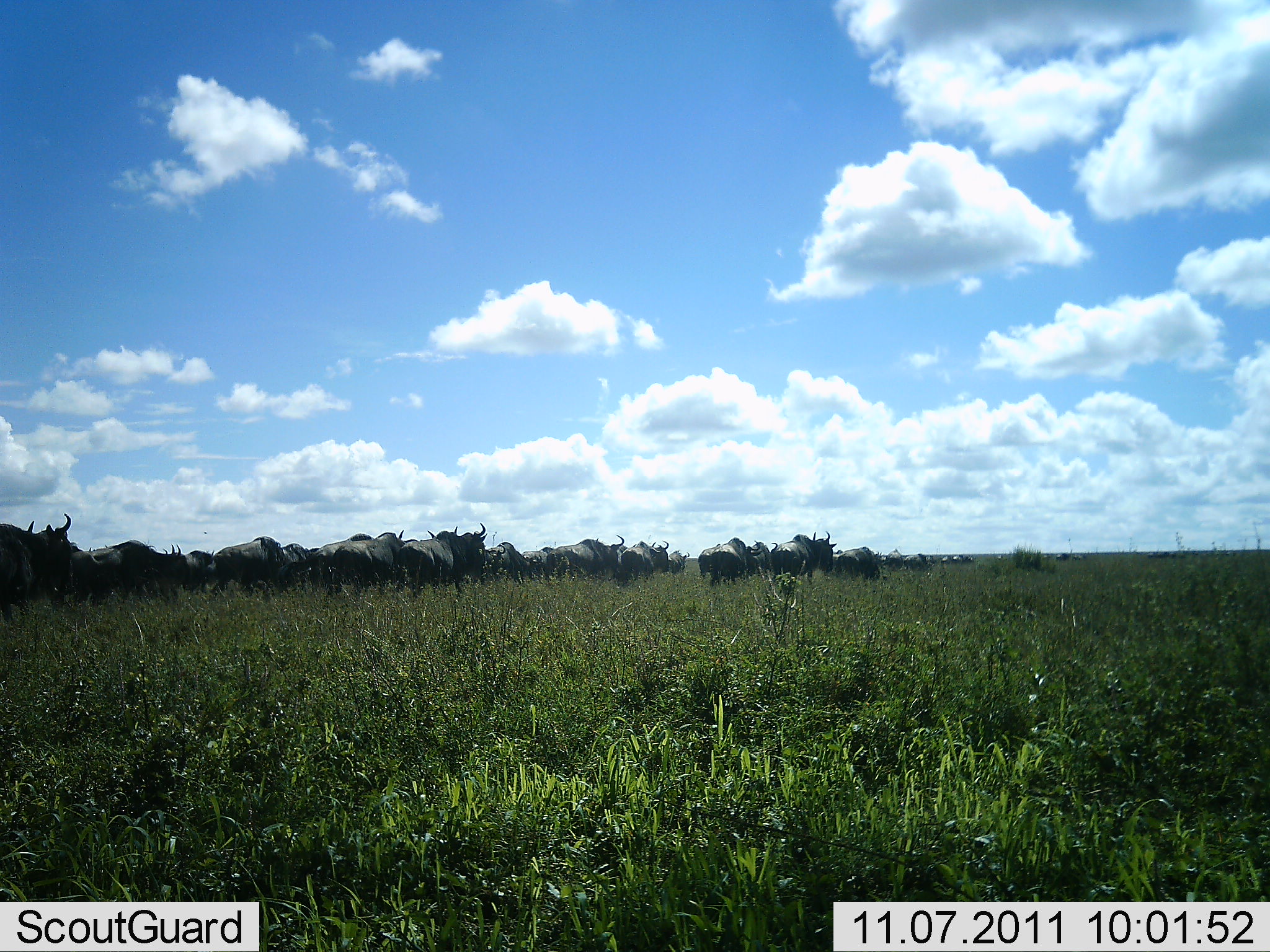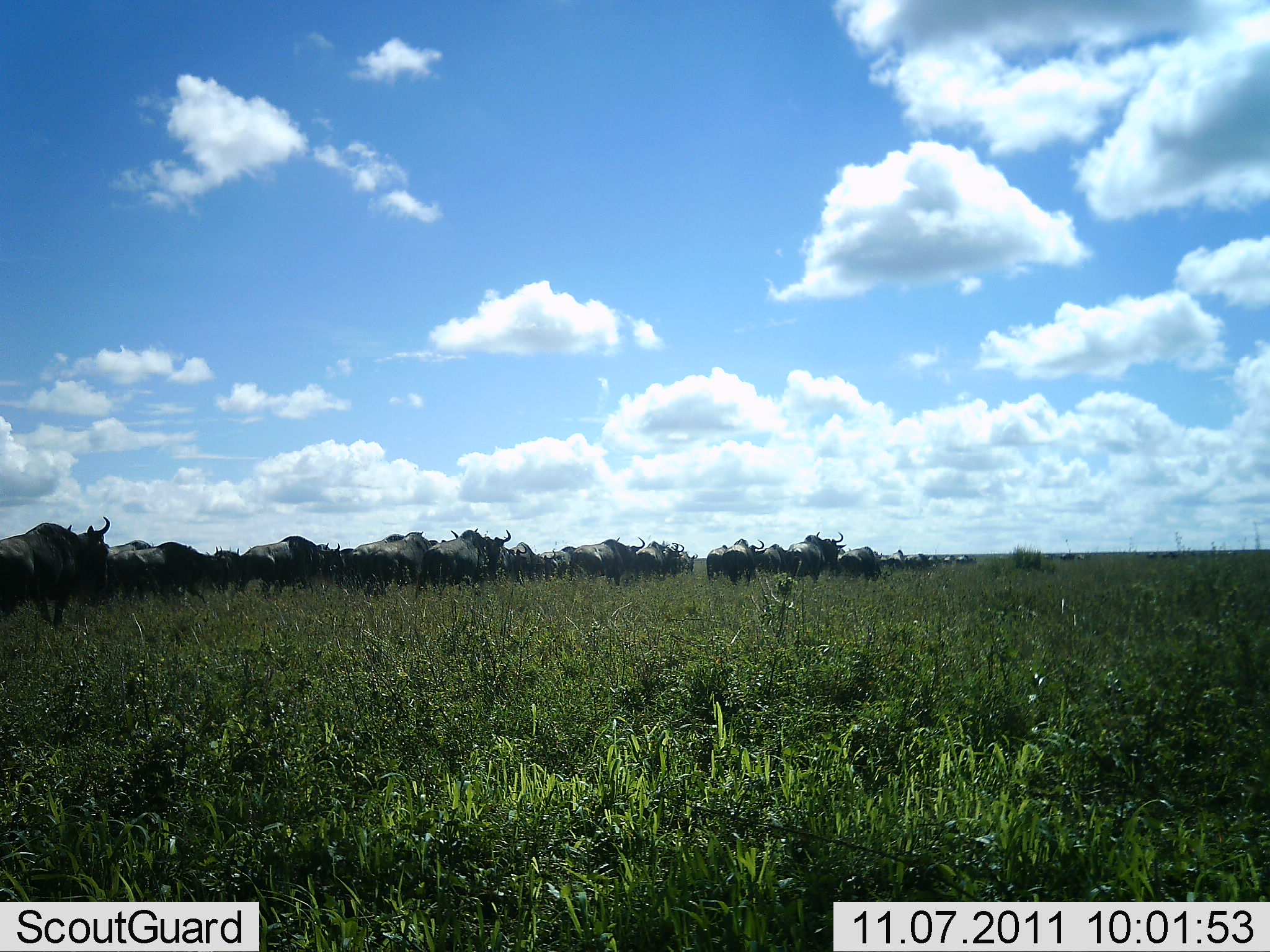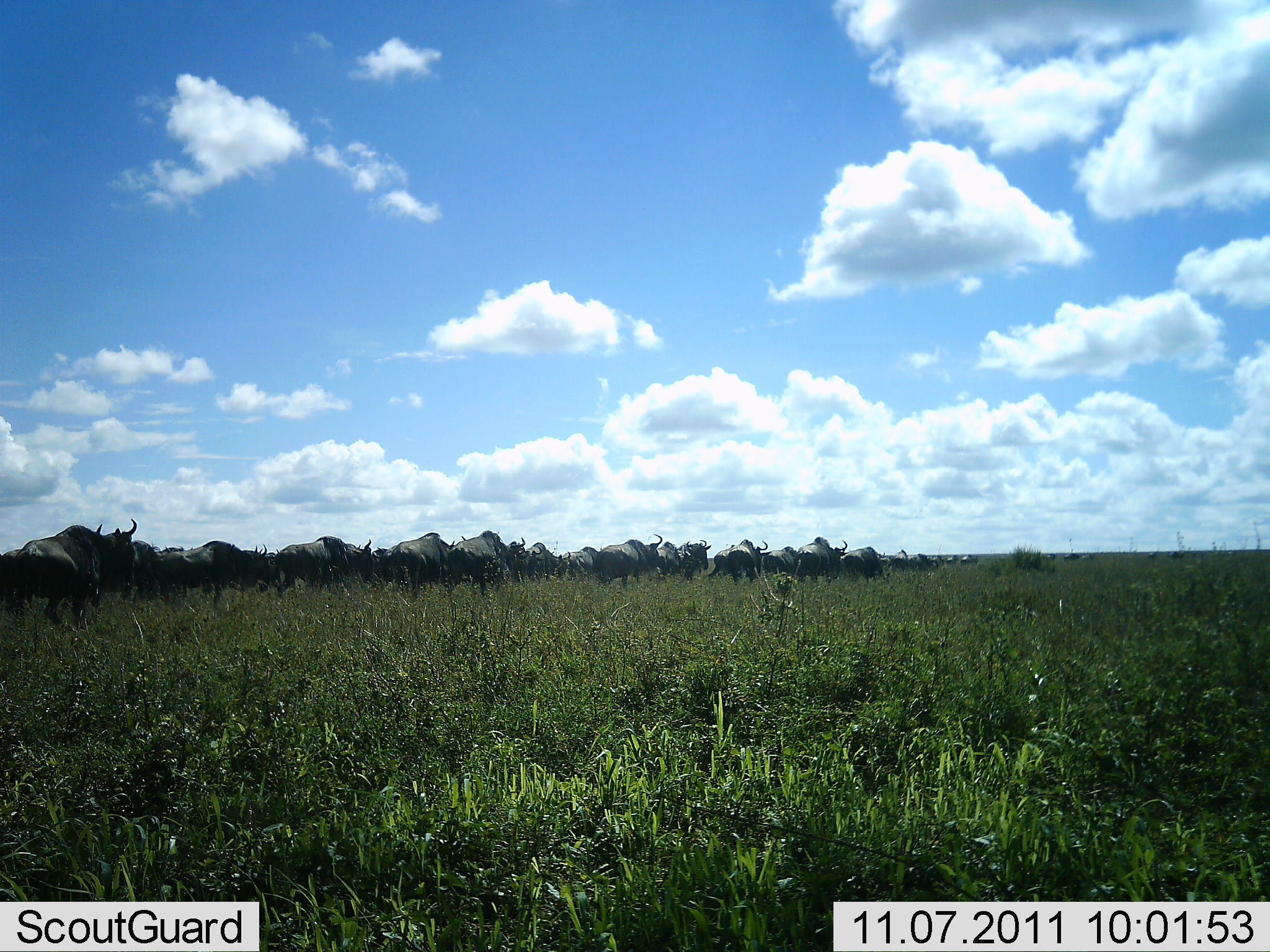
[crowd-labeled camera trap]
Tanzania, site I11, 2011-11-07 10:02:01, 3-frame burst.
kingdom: Animalia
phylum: Chordata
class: Mammalia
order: Artiodactyla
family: Bovidae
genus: Connochaetes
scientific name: Connochaetes taurinus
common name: blue wildebeest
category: wildebeest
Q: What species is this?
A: Wildebeest (blue wildebeest) (Connochaetes taurinus).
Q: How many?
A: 11-50.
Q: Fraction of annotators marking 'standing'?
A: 0%.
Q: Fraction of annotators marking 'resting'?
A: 0%.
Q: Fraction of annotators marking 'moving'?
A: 100%.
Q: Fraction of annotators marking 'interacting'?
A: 0%.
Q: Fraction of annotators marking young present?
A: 0%.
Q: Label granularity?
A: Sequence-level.